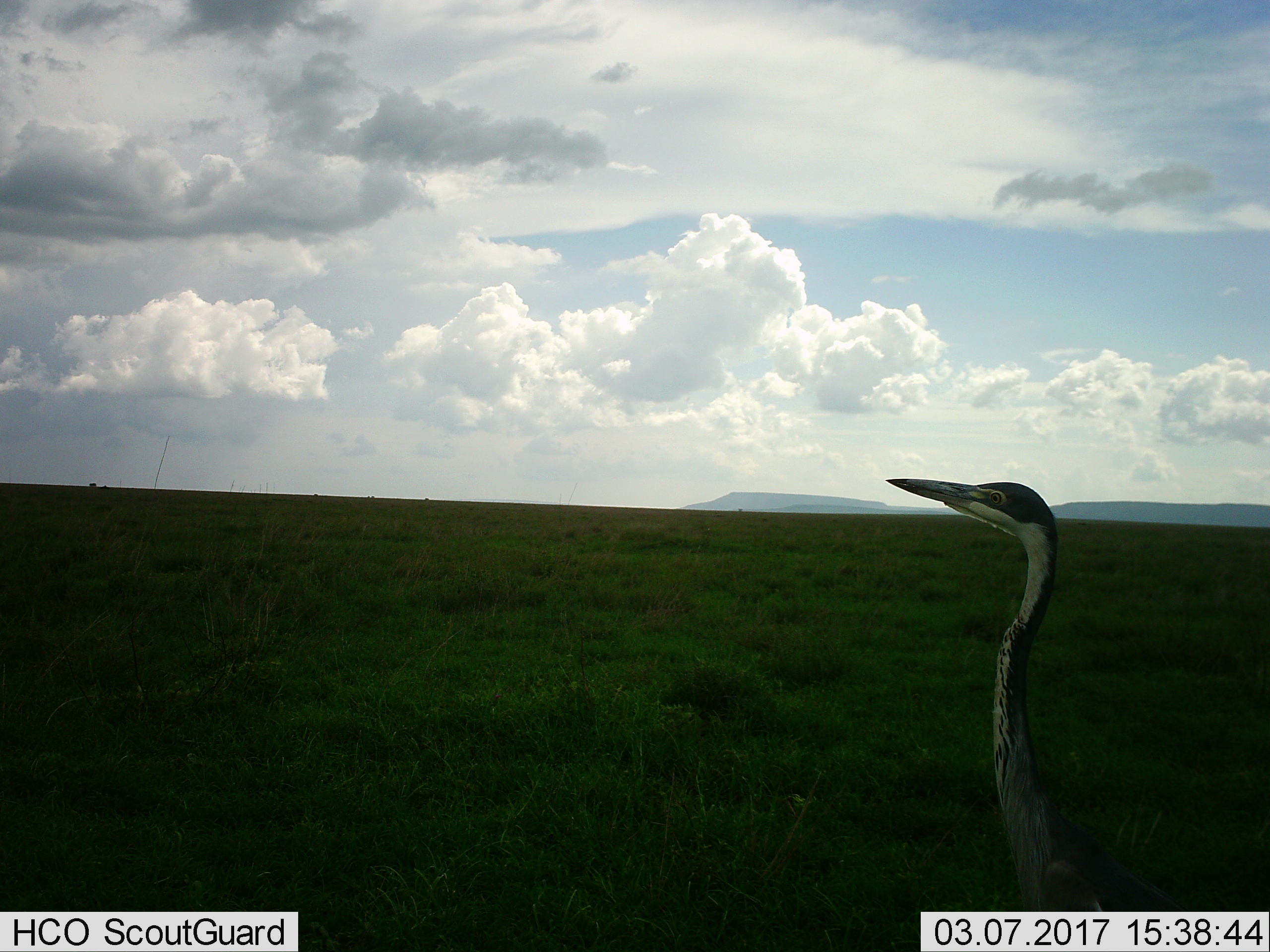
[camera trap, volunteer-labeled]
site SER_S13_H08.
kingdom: Animalia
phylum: Chordata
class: Aves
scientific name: Aves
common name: bird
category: birdother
Birdother (bird) (Aves), count 1. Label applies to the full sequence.